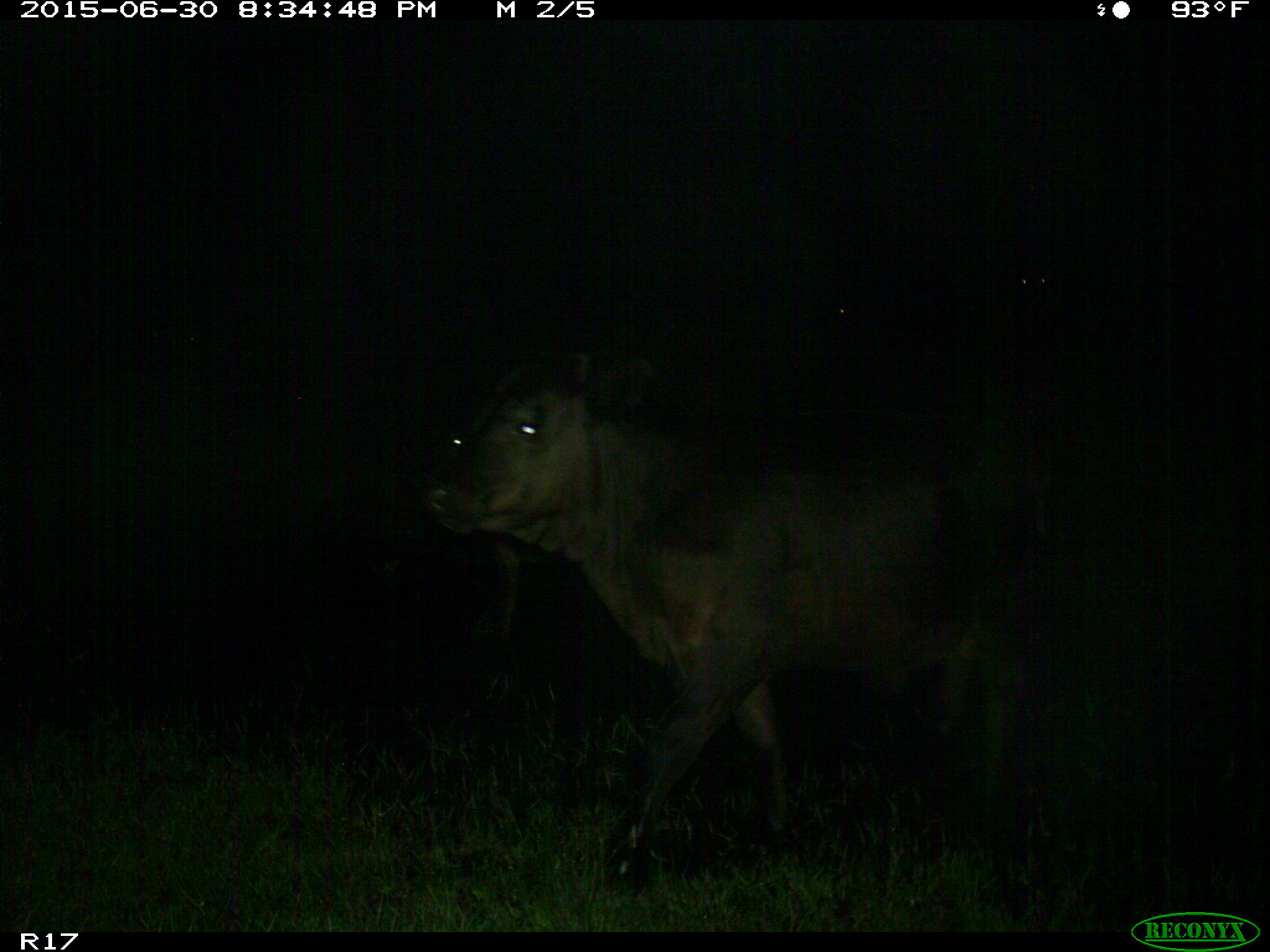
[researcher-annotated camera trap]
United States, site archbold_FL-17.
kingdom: Animalia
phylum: Chordata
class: Mammalia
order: Artiodactyla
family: Bovidae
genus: Bos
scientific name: Bos taurus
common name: domestic cow